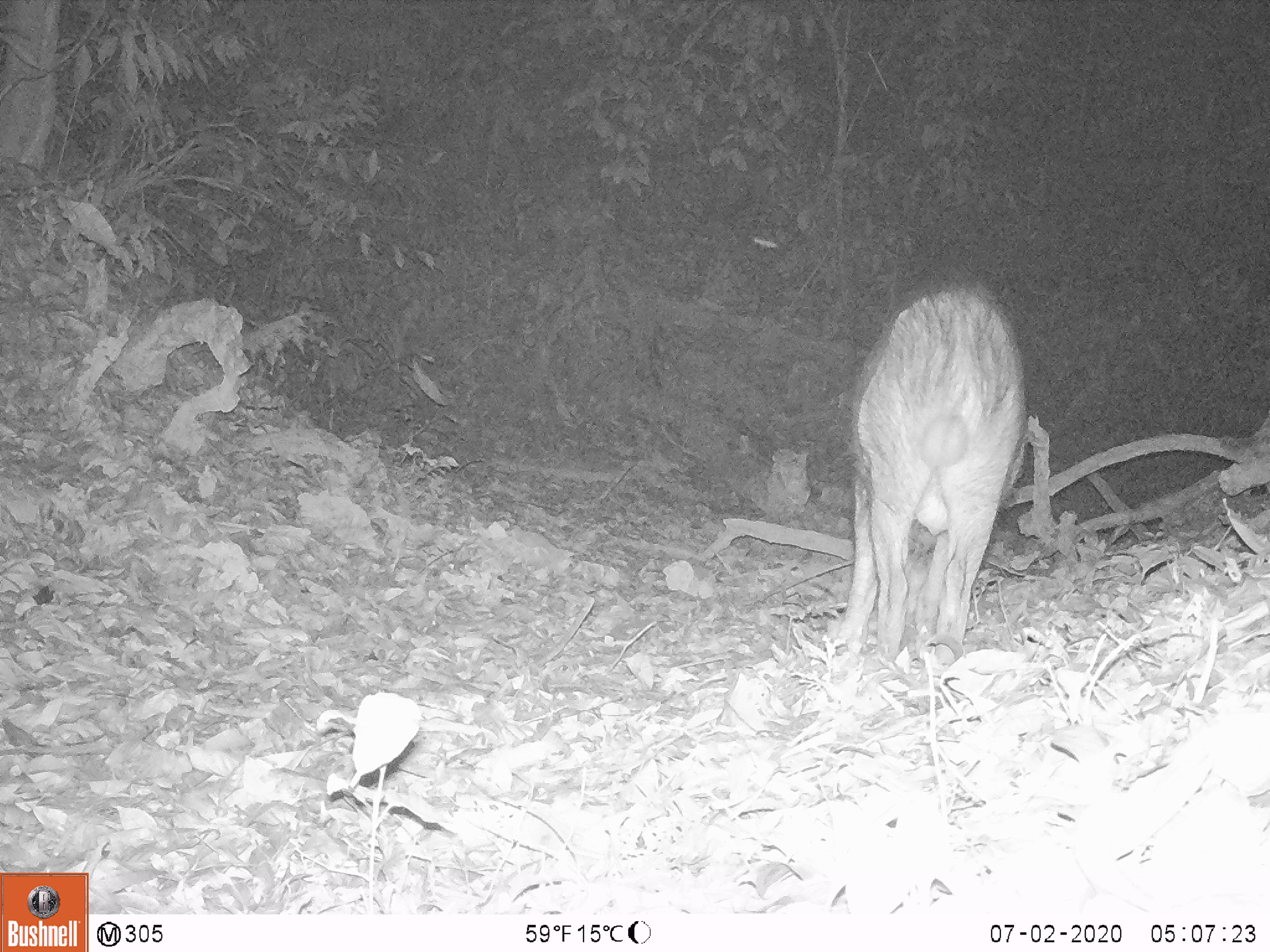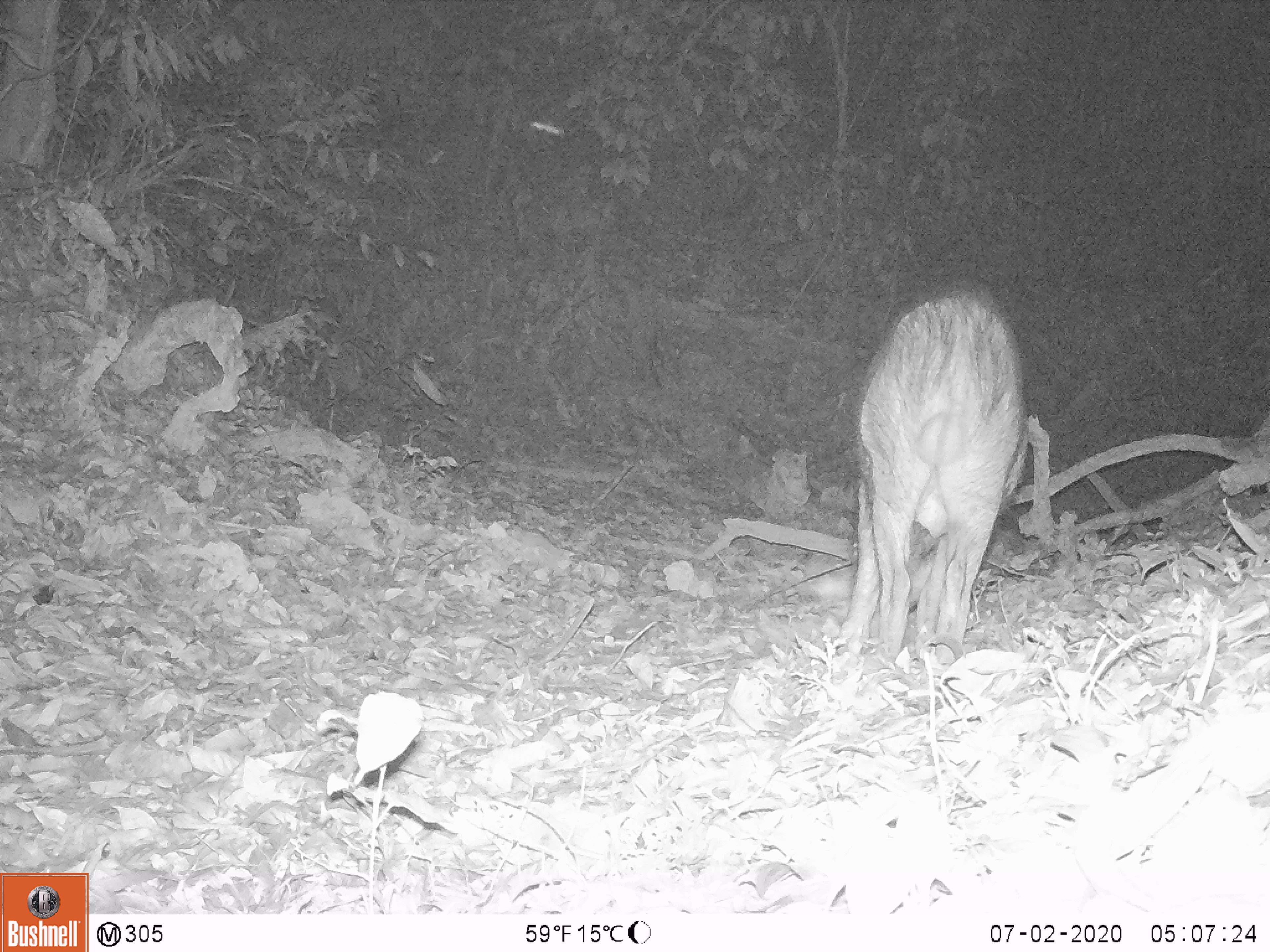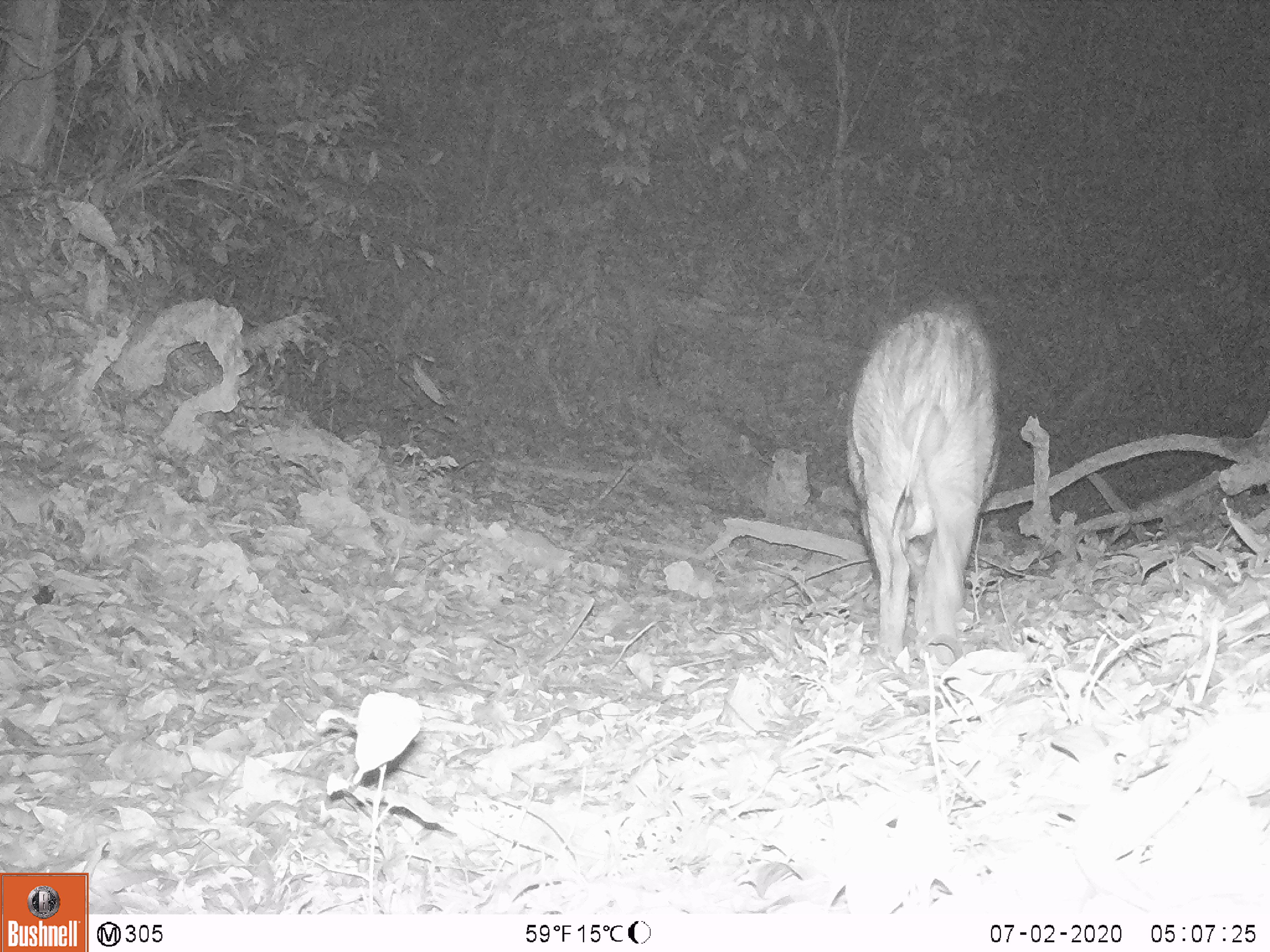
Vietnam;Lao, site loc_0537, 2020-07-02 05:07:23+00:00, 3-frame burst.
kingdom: Animalia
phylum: Chordata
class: Mammalia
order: Artiodactyla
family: Suidae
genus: Sus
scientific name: Sus scrofa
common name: eurasian wild pig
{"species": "eurasian wild pig (Sus scrofa)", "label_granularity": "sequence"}